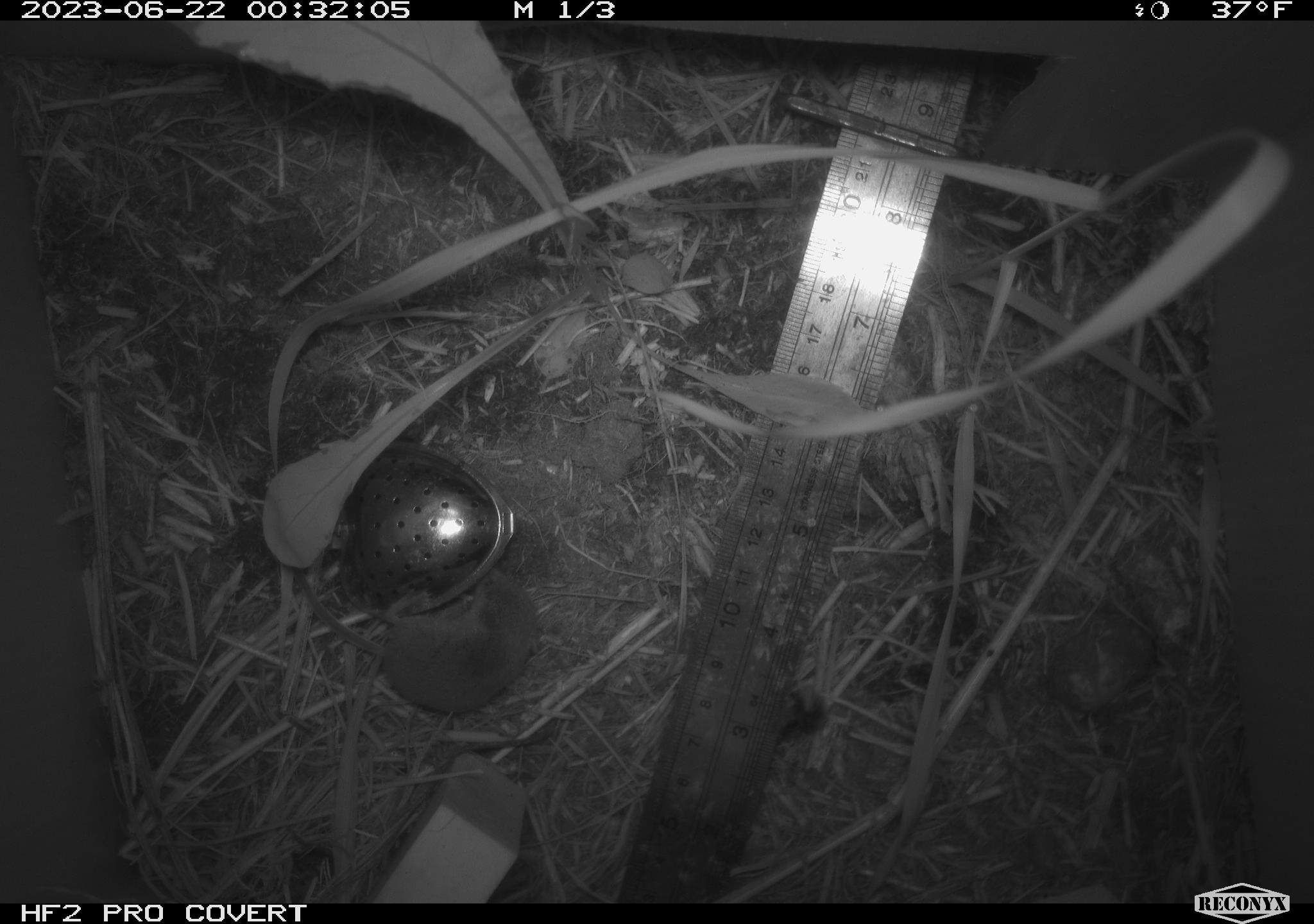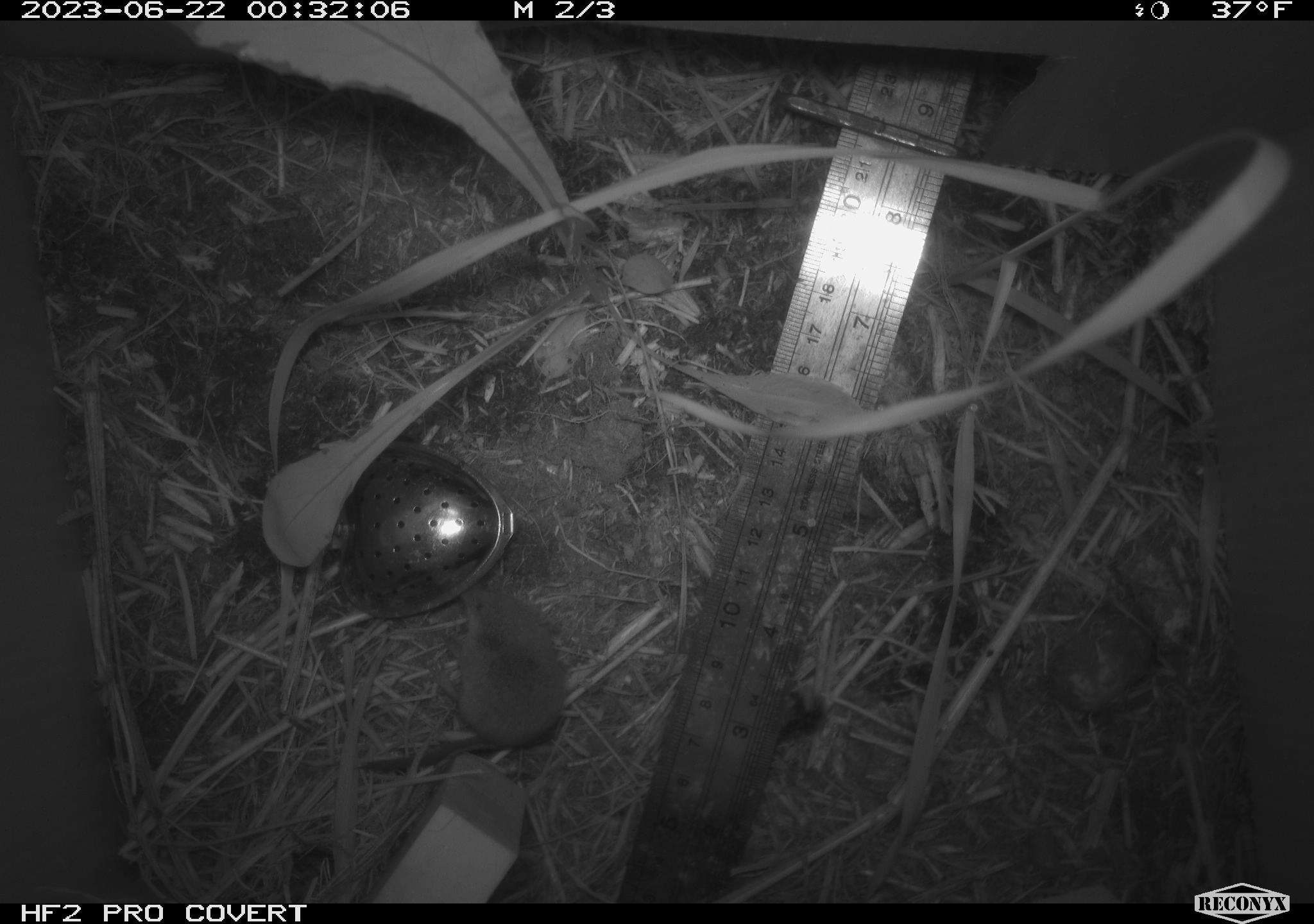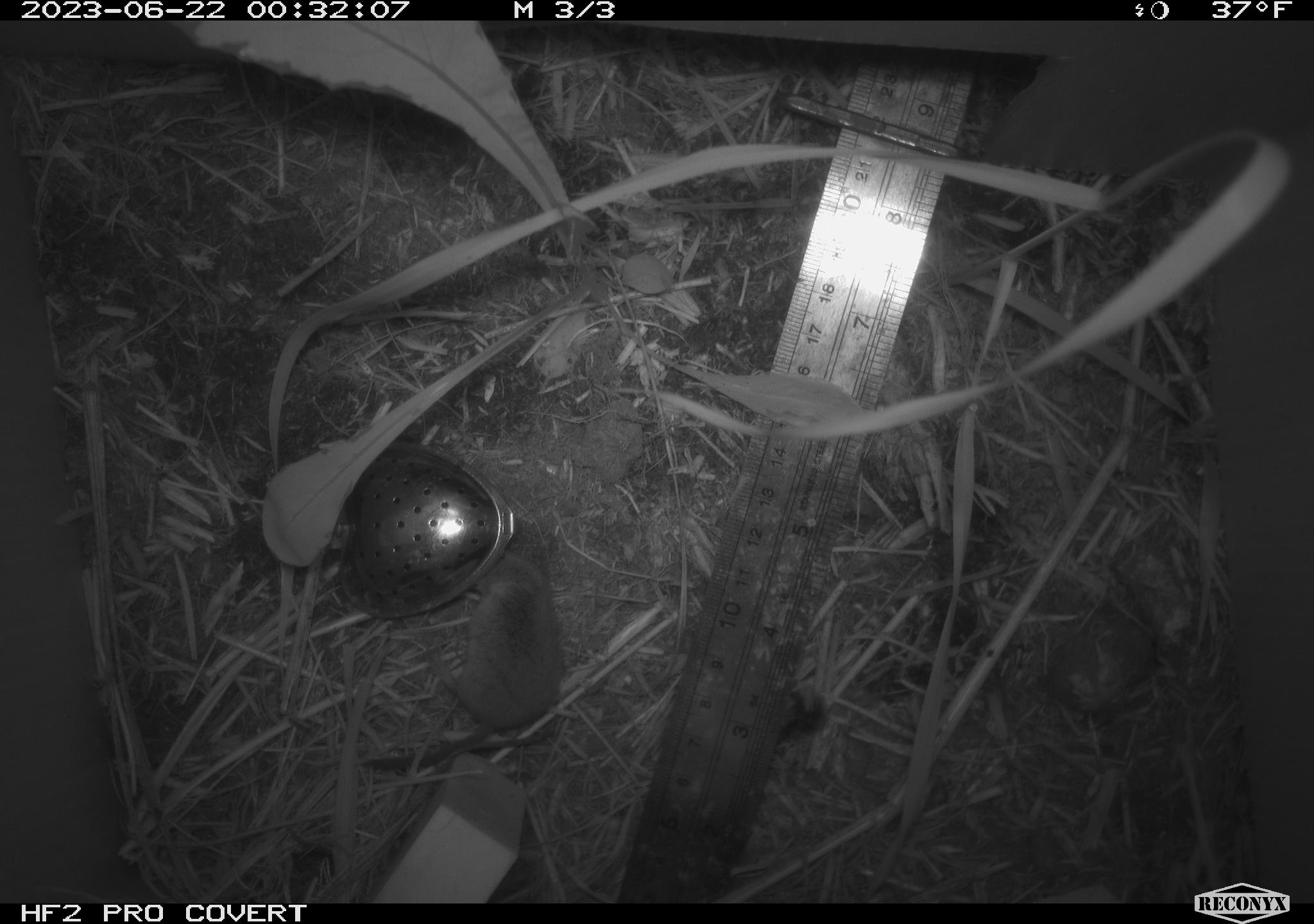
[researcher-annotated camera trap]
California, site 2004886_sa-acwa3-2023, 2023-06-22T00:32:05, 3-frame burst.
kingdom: Animalia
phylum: Chordata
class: Mammalia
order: Eulipotyphla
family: Soricidae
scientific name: Soricidae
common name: shrews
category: soricidae family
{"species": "soricidae family (shrews) (Soricidae)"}